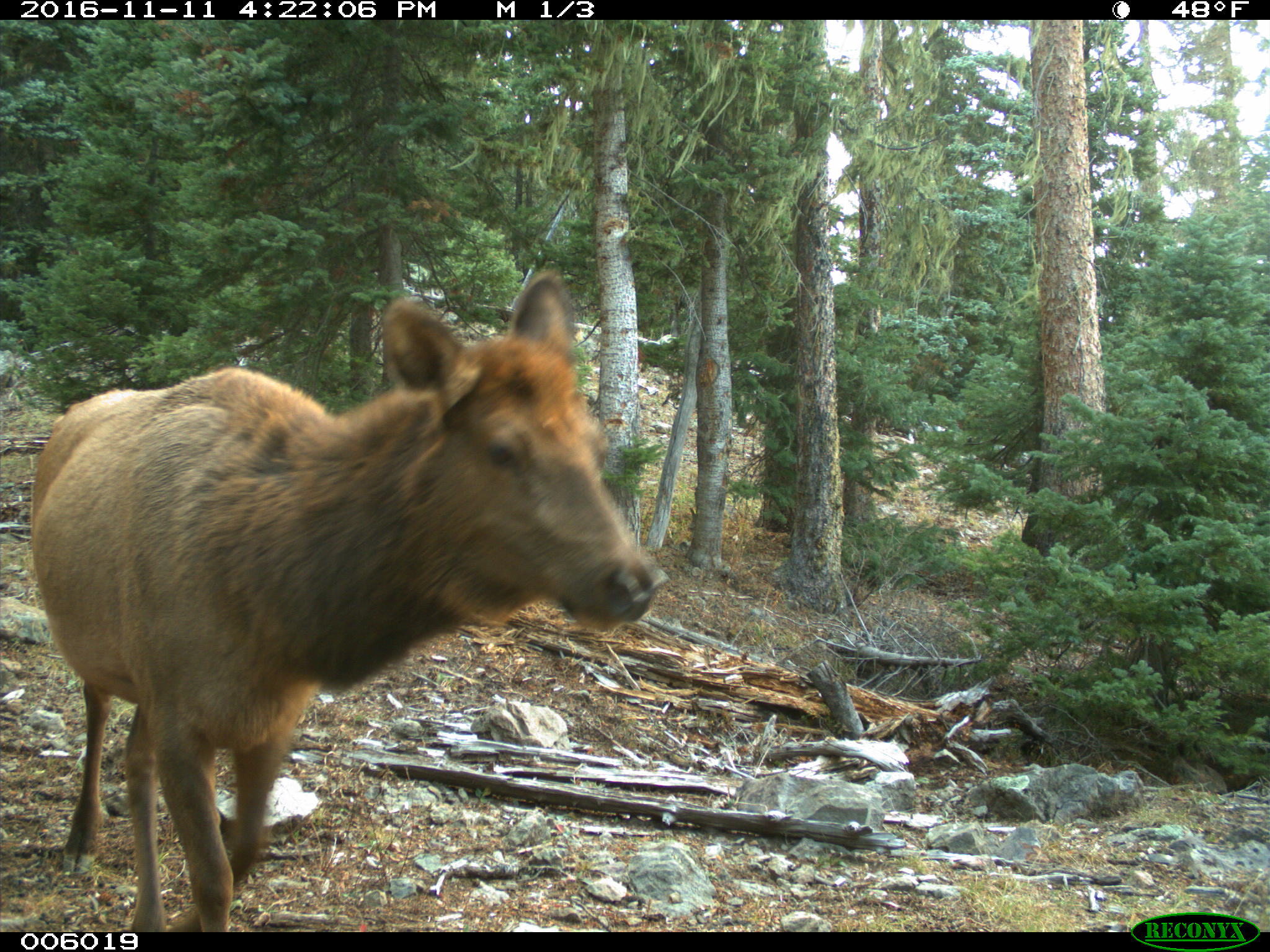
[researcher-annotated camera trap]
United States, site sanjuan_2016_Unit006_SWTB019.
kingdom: Animalia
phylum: Chordata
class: Mammalia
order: Artiodactyla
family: Cervidae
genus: Cervus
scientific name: Cervus elaphus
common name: red deer